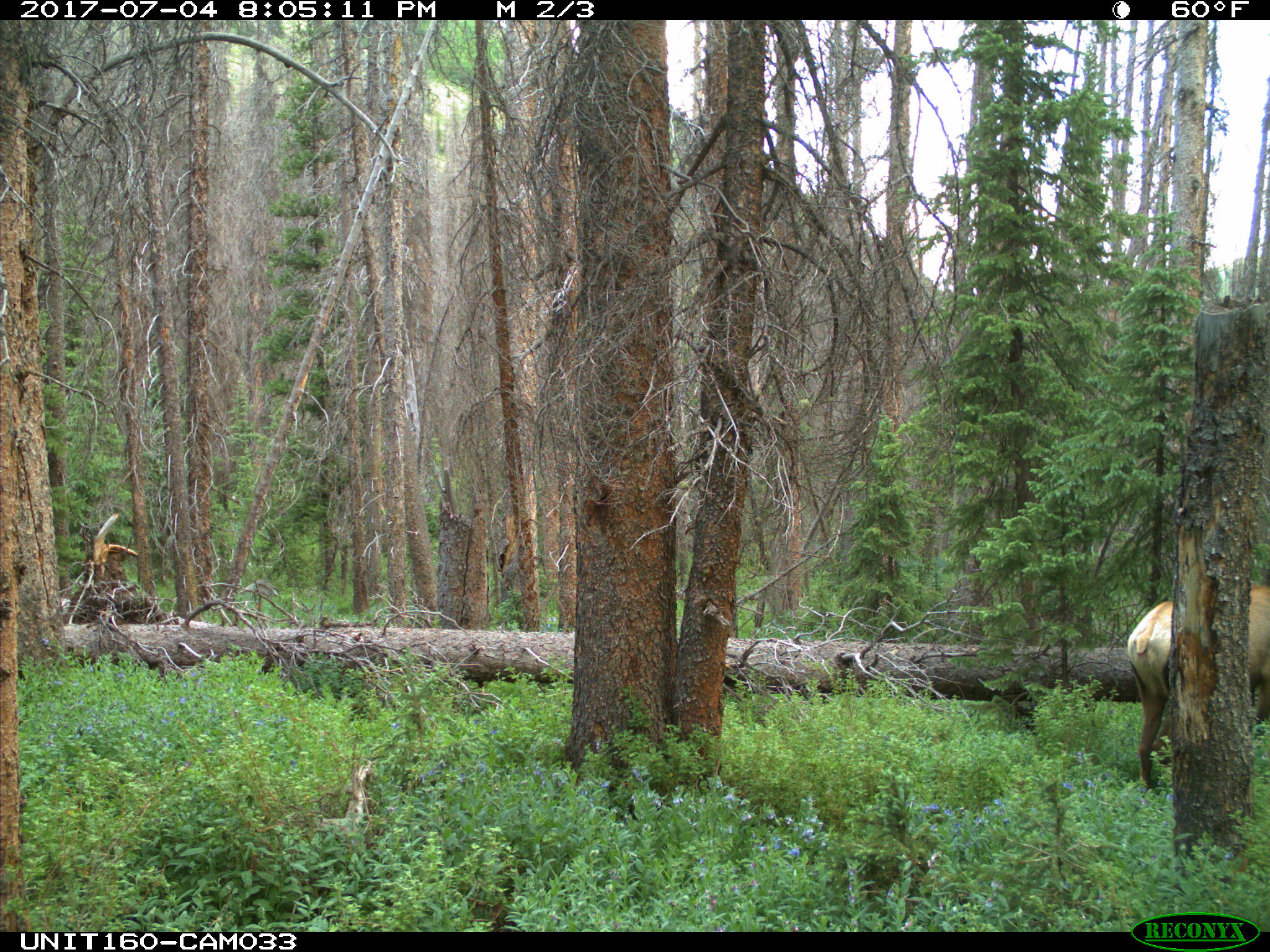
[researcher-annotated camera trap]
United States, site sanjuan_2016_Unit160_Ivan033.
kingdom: Animalia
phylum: Chordata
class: Mammalia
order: Artiodactyla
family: Cervidae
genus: Cervus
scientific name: Cervus elaphus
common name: red deer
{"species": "Cervus elaphus (red deer)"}